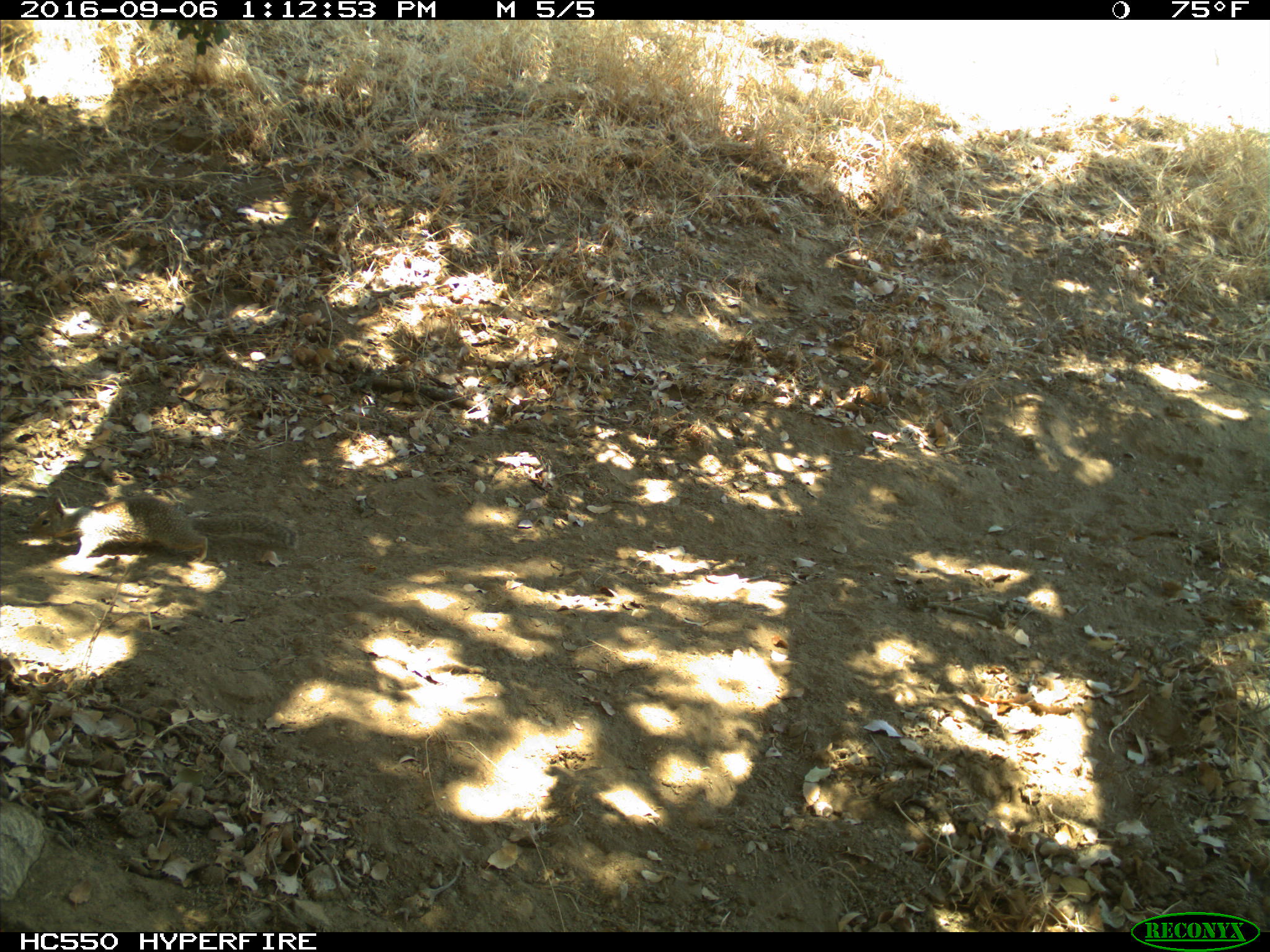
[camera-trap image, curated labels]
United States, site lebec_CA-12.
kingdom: Animalia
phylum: Chordata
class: Mammalia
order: Rodentia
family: Sciuridae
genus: Otospermophilus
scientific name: Otospermophilus beecheyi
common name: california ground squirrel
Otospermophilus beecheyi (california ground squirrel).